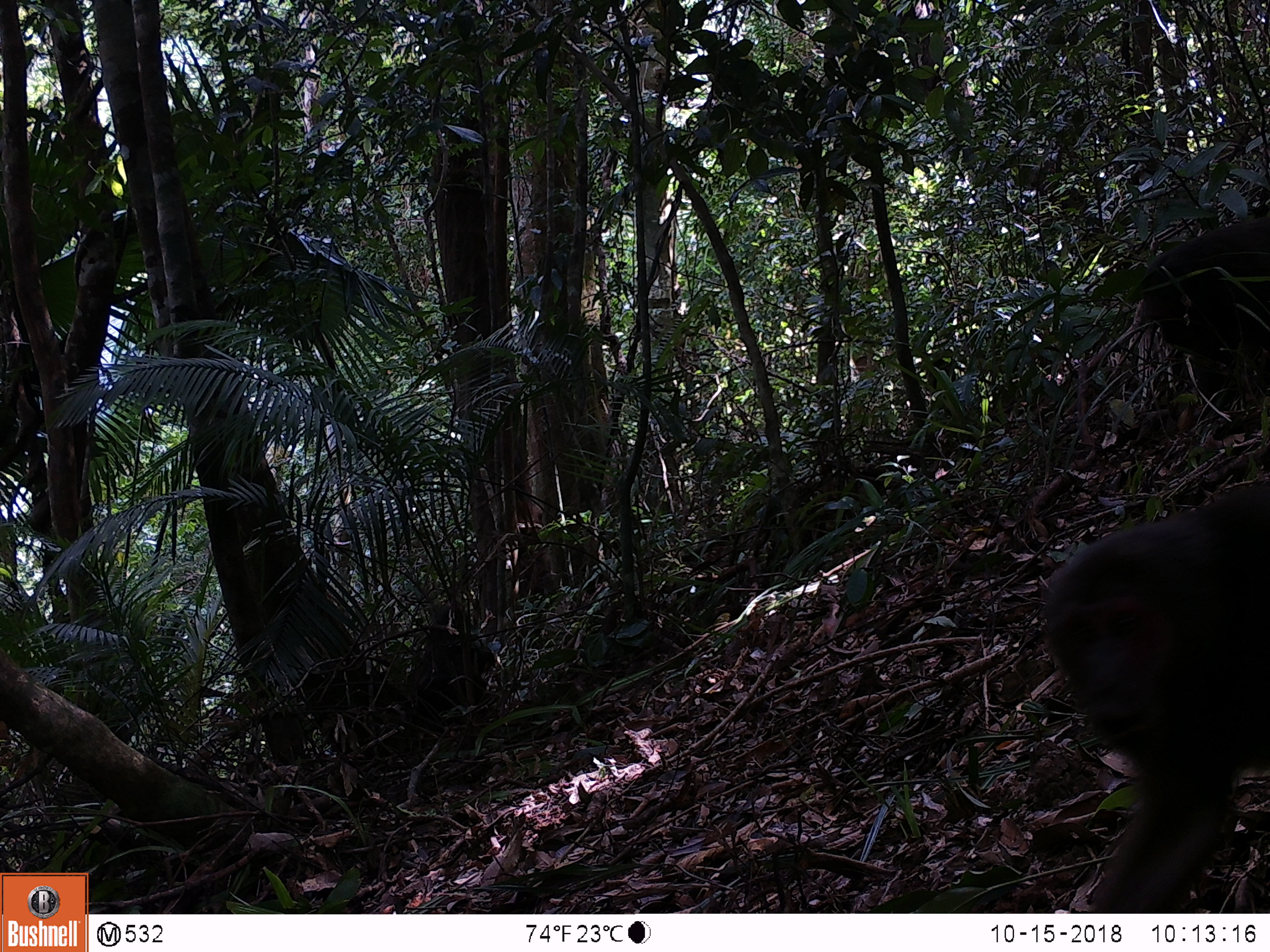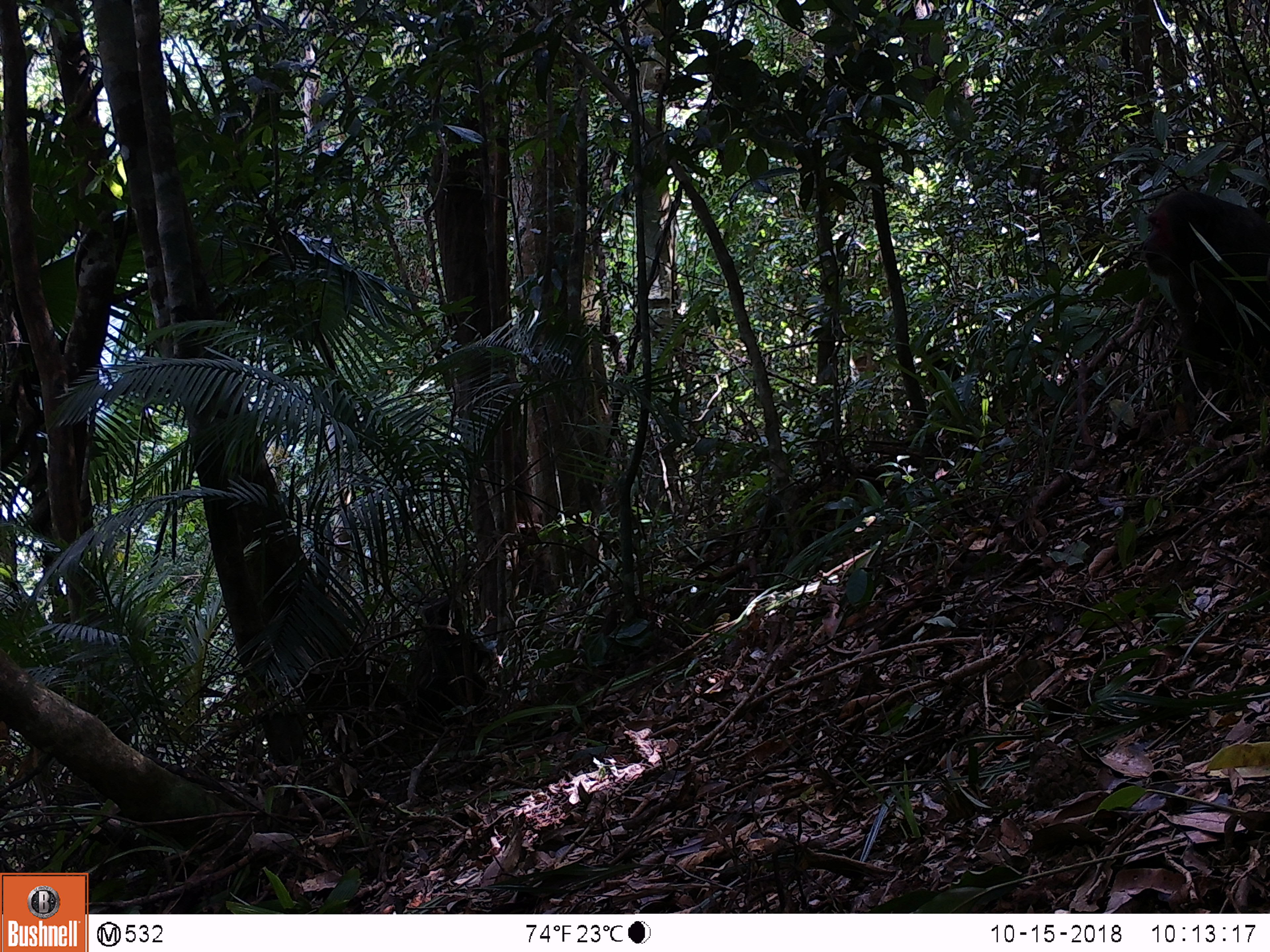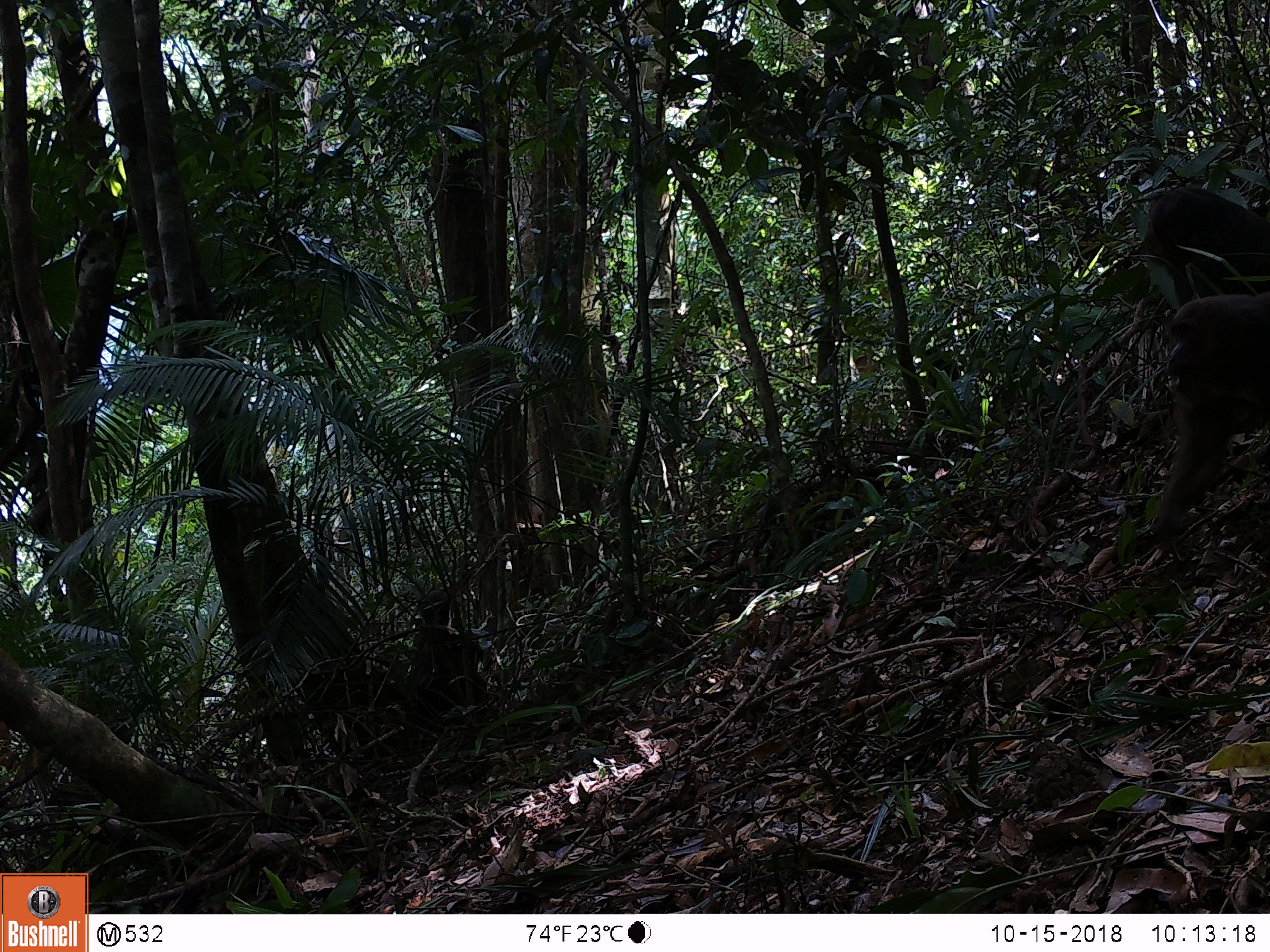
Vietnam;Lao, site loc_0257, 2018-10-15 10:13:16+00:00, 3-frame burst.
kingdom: Animalia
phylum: Chordata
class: Mammalia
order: Primates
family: Cercopithecidae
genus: Macaca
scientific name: Macaca arctoides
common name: stump-tailed macaque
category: stump tailed macaque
Stump tailed macaque (stump-tailed macaque) (Macaca arctoides). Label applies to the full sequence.